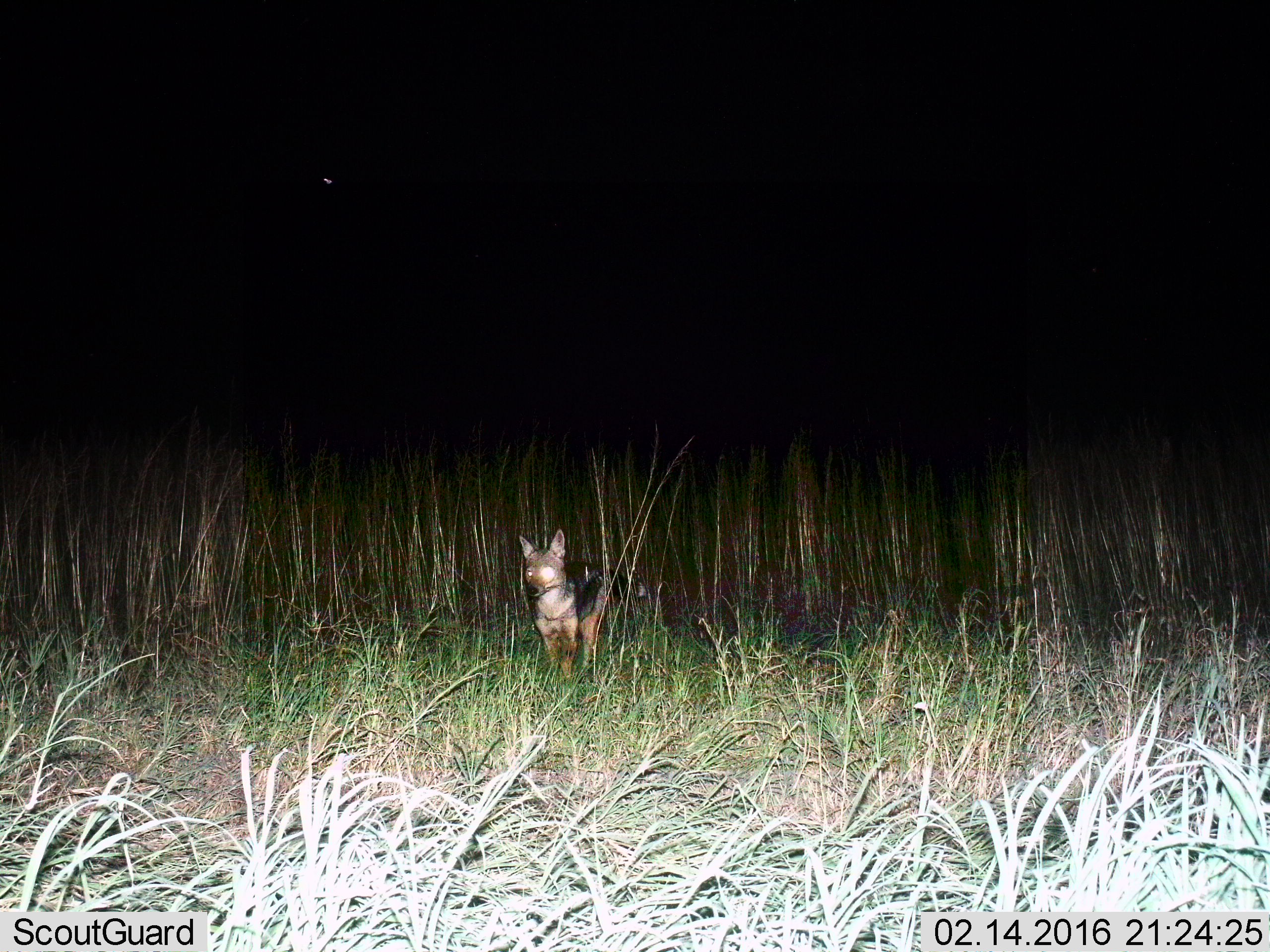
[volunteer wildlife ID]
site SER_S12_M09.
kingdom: Animalia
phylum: Chordata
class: Mammalia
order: Carnivora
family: Canidae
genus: Lupulella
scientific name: Lupulella mesomelas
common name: black-backed jackal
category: jackalblackbacked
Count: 1.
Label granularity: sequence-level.